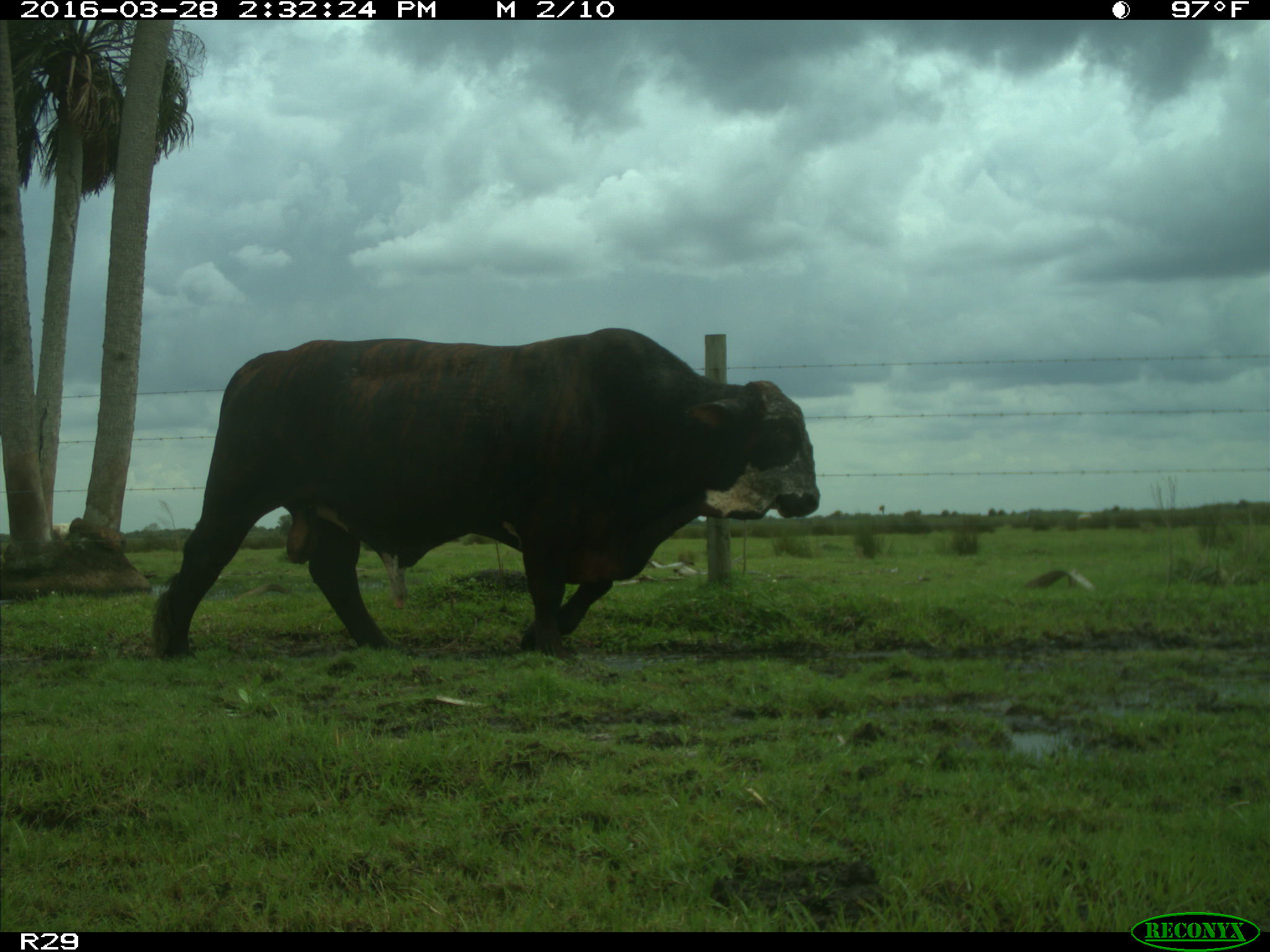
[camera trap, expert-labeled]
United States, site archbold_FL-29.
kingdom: Animalia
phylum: Chordata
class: Mammalia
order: Artiodactyla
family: Bovidae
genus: Bos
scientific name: Bos taurus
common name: domestic cow